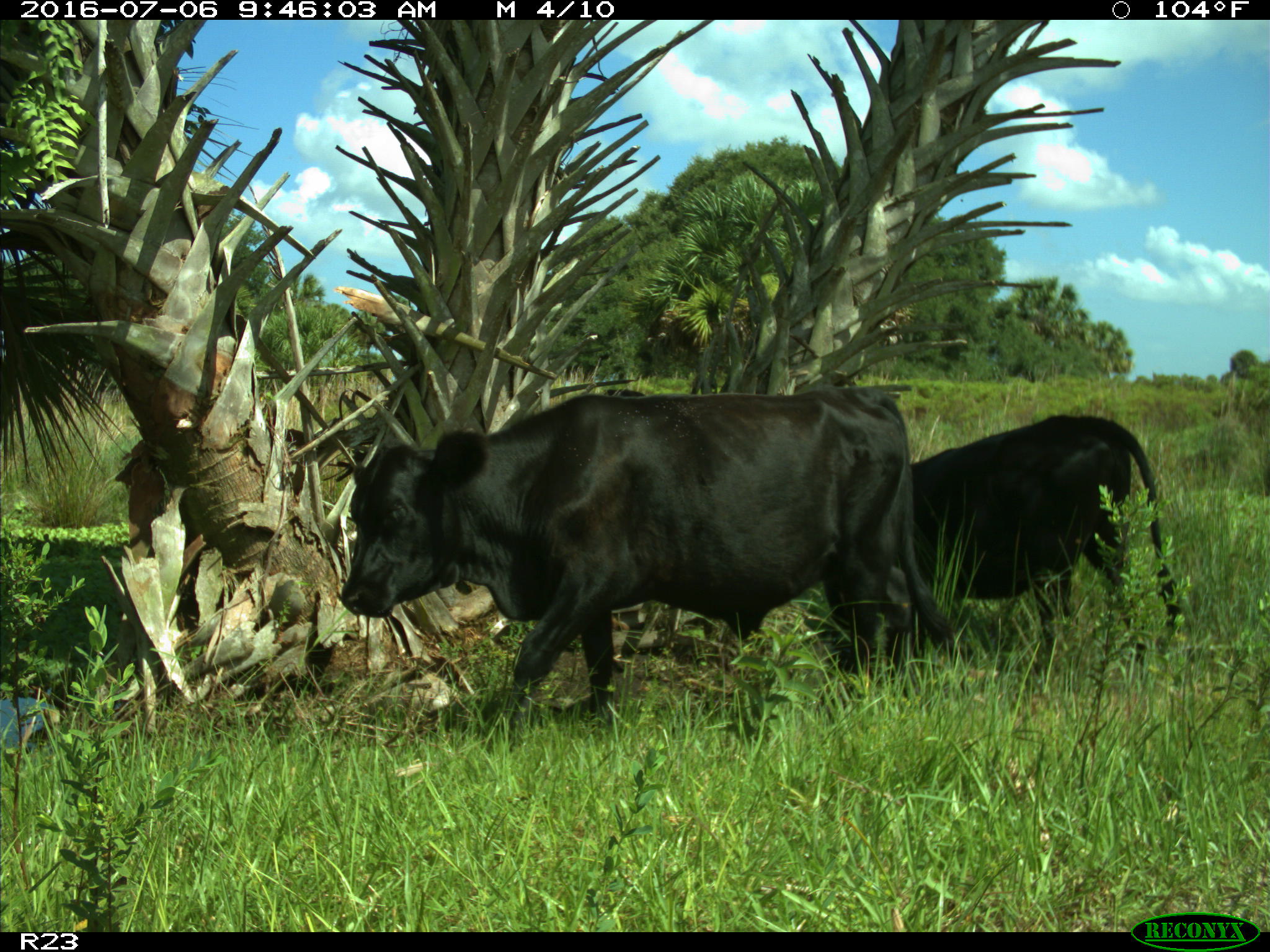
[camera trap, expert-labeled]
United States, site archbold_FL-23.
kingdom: Animalia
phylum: Chordata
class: Mammalia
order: Artiodactyla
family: Bovidae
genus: Bos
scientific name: Bos taurus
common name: domestic cow